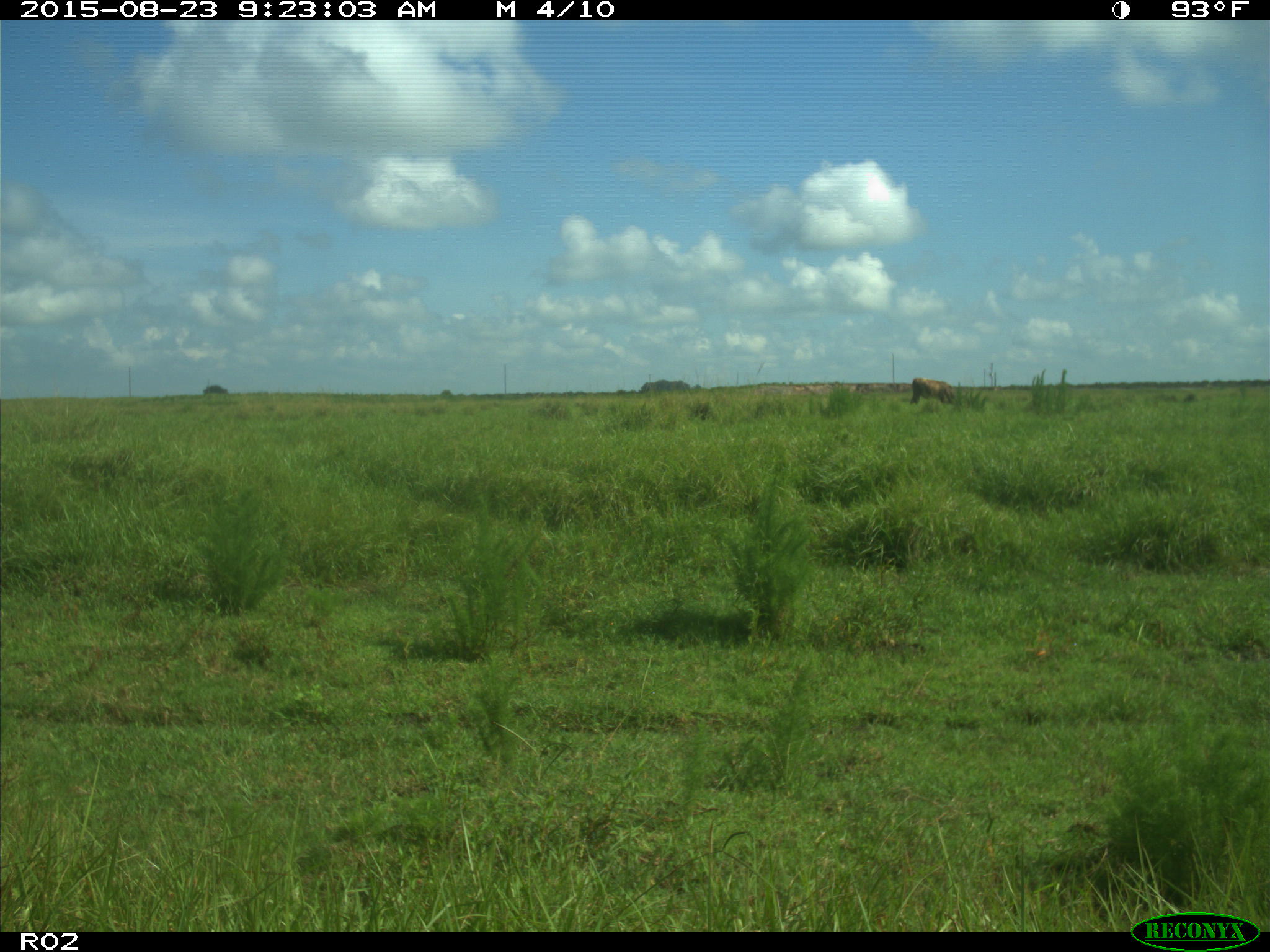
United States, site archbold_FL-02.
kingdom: Animalia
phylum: Chordata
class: Mammalia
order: Artiodactyla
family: Bovidae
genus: Bos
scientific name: Bos taurus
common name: domestic cow